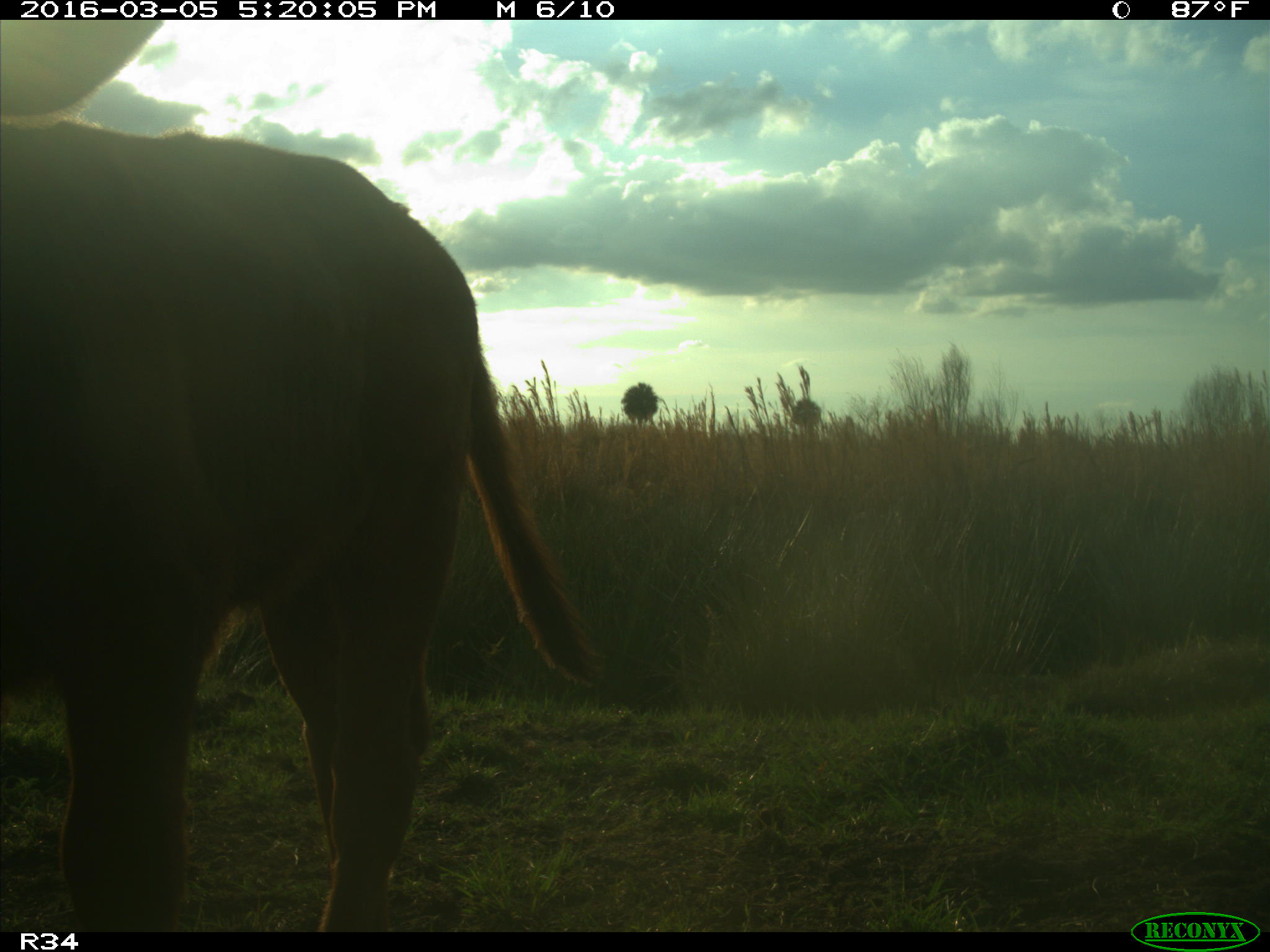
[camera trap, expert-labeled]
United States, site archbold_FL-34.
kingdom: Animalia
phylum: Chordata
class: Mammalia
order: Artiodactyla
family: Bovidae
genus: Bos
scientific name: Bos taurus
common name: domestic cow